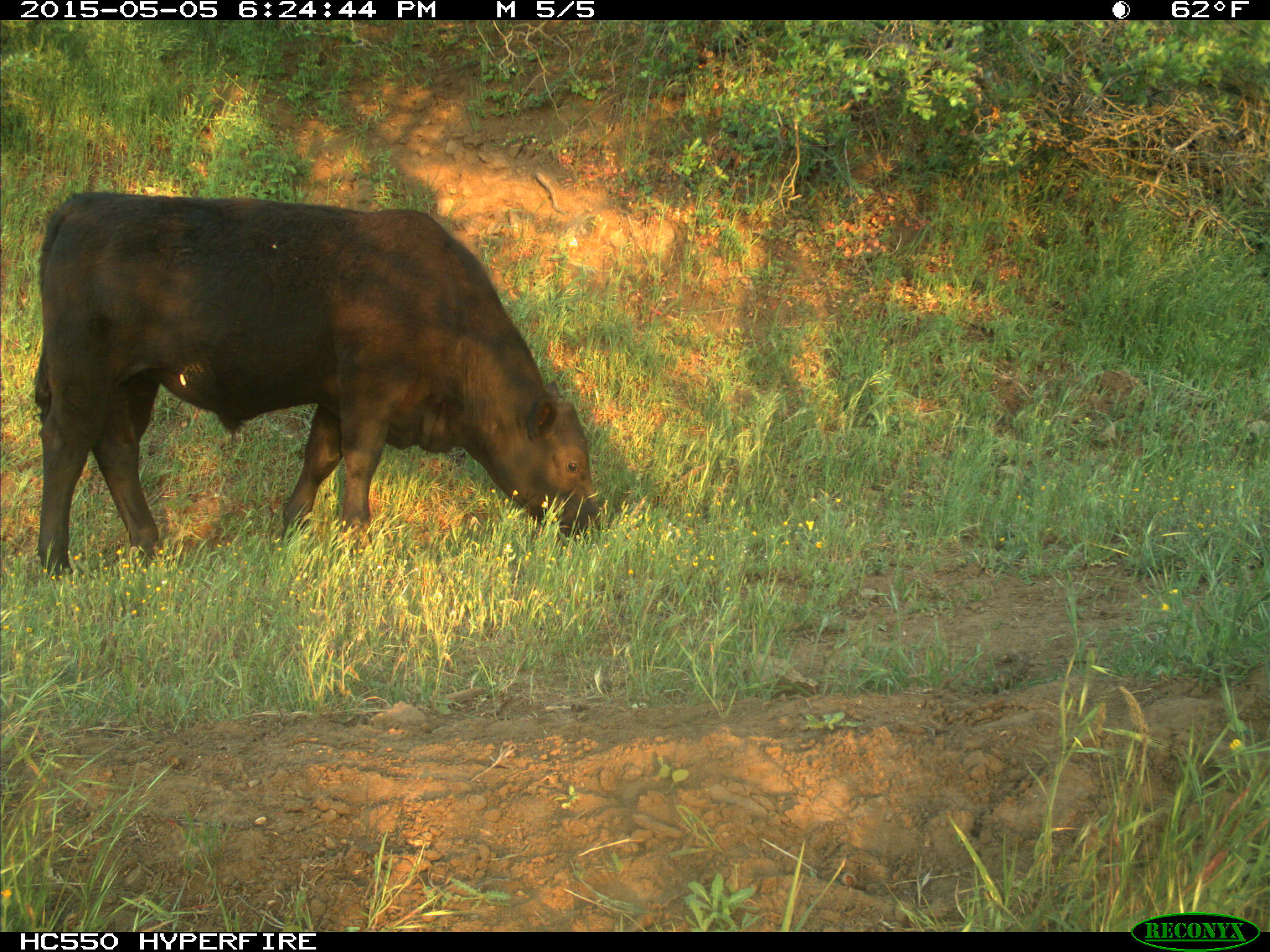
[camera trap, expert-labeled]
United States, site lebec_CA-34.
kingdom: Animalia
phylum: Chordata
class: Mammalia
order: Artiodactyla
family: Bovidae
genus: Bos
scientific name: Bos taurus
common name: domestic cow